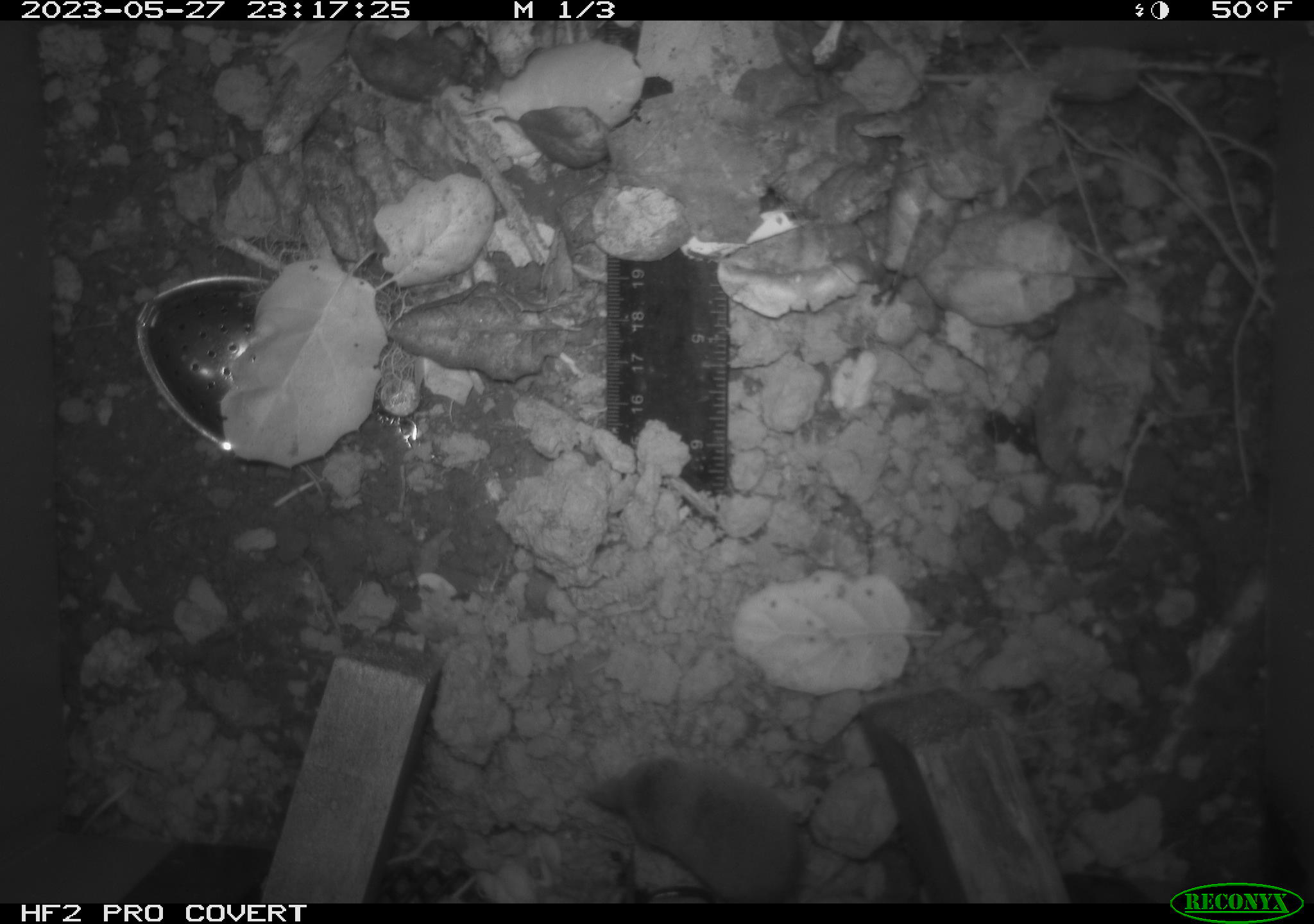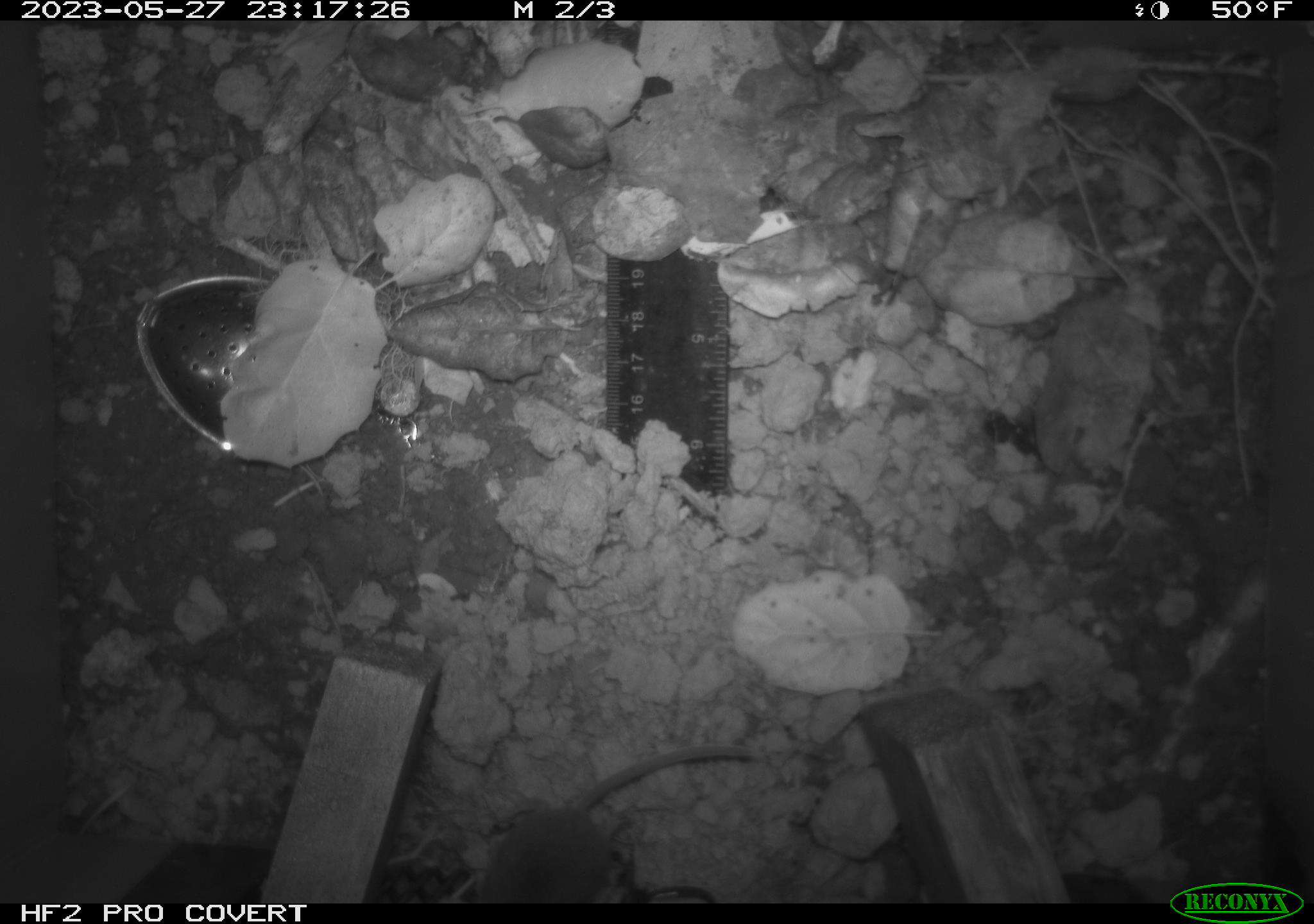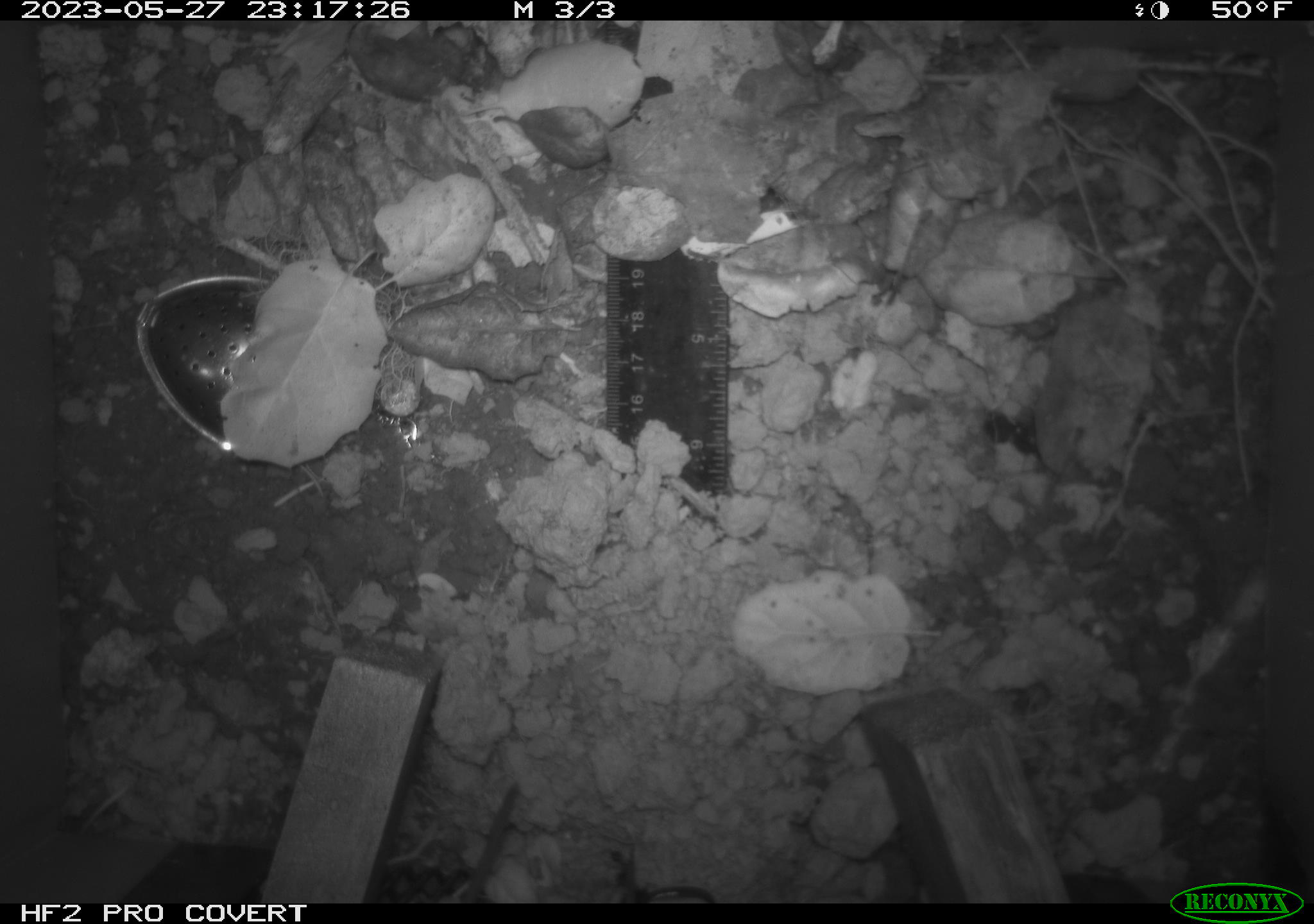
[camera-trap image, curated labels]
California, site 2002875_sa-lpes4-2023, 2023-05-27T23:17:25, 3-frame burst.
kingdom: Animalia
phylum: Chordata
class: Mammalia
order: Eulipotyphla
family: Soricidae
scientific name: Soricidae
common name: shrews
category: soricidae family